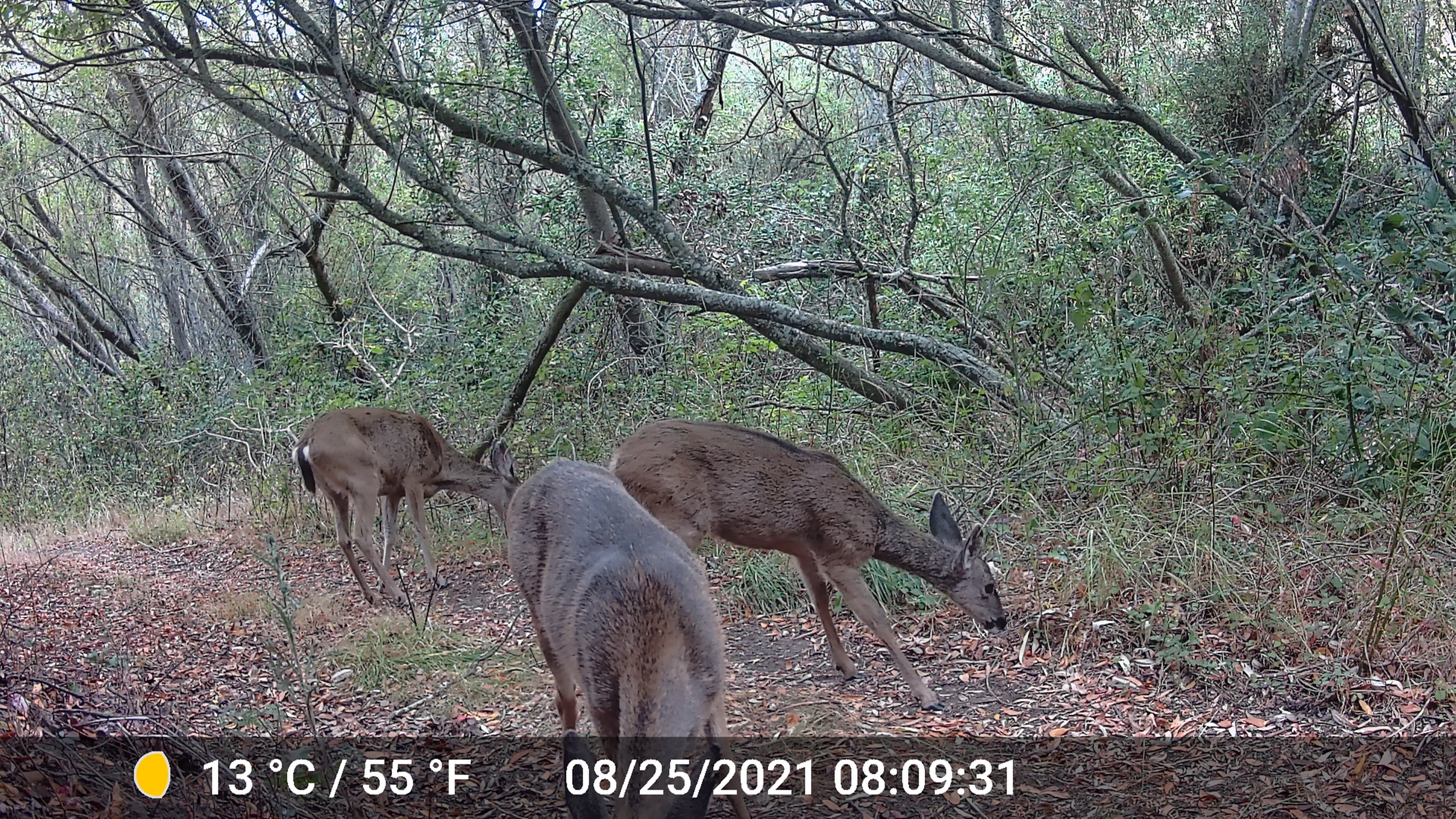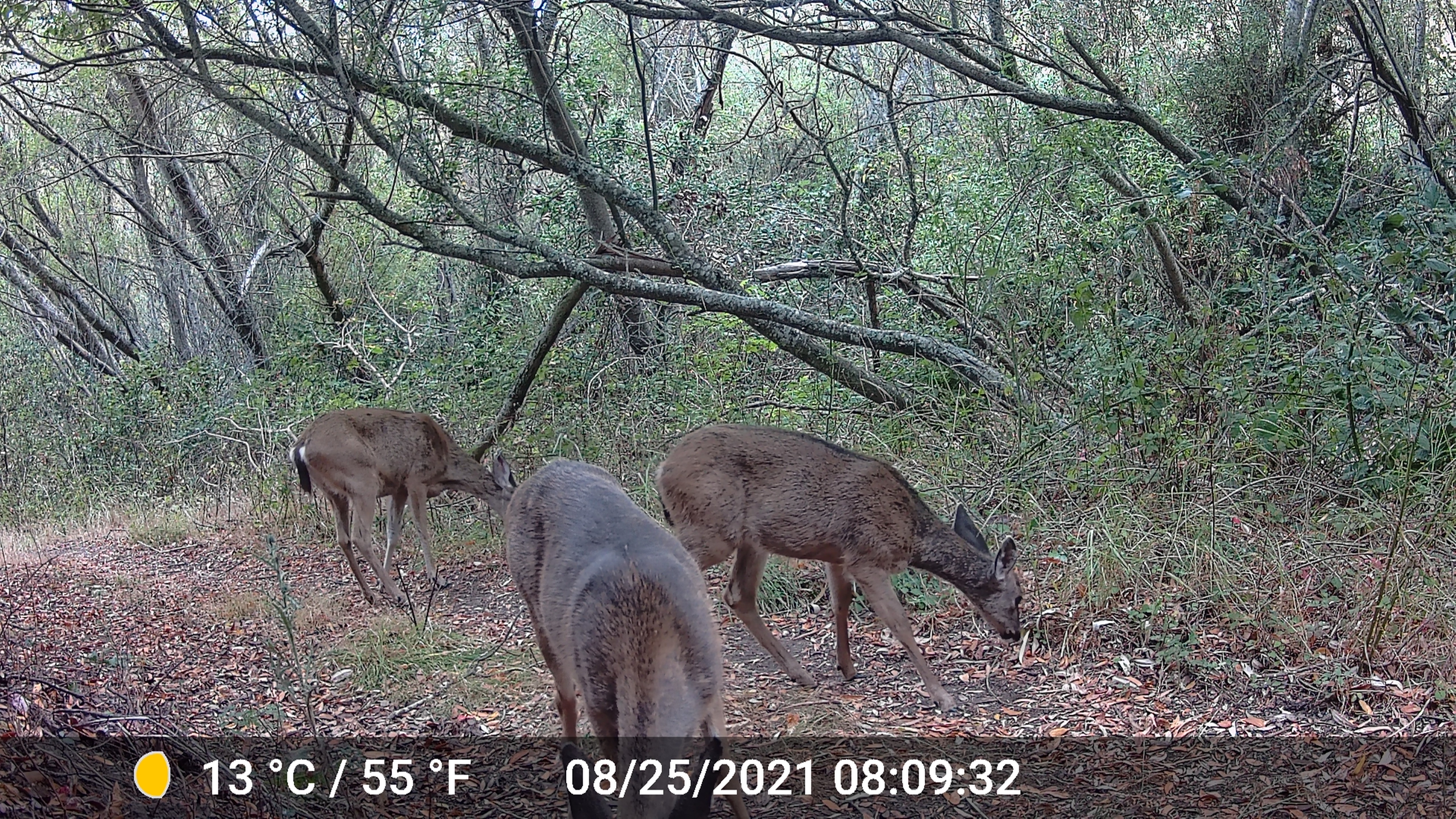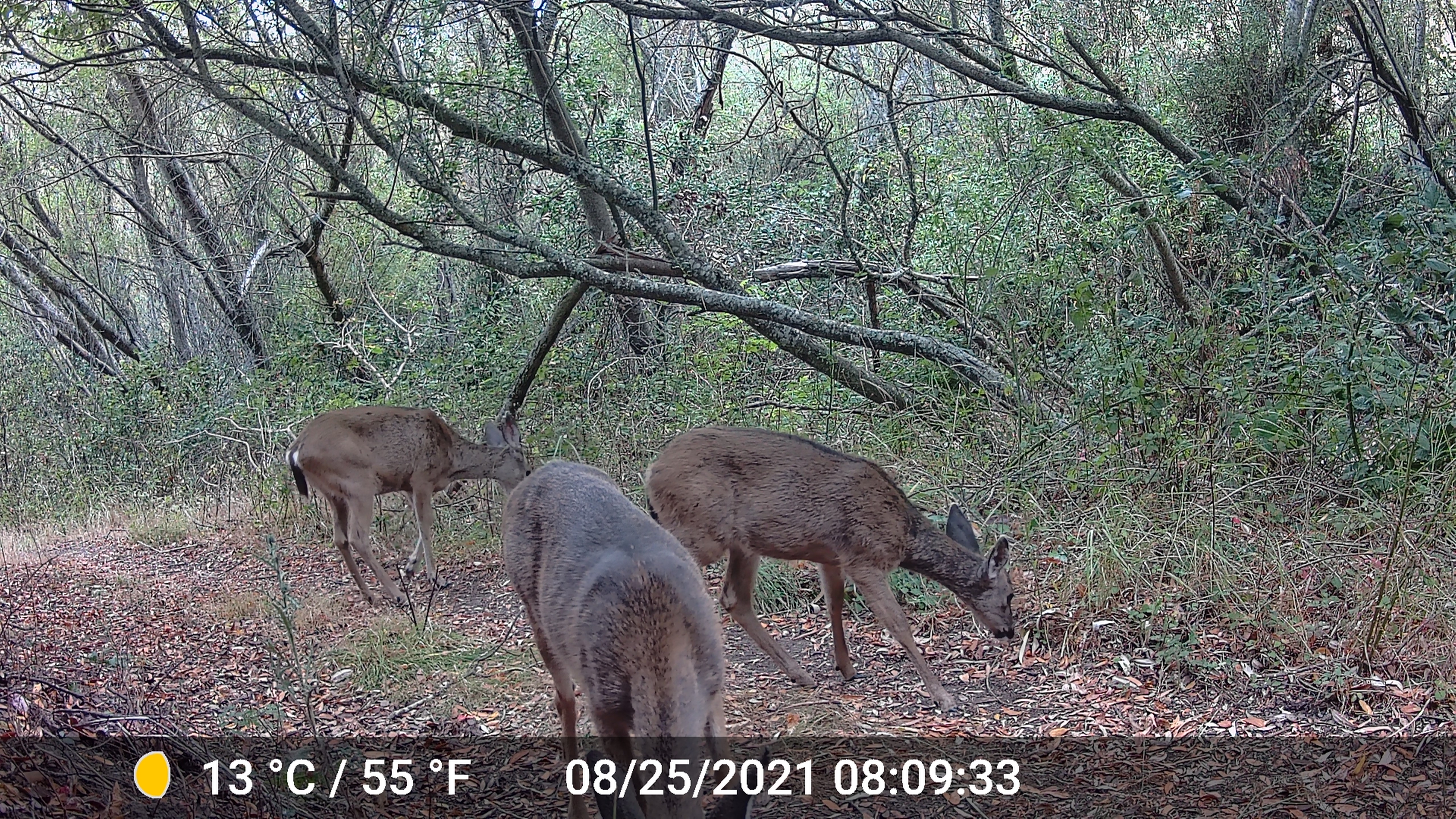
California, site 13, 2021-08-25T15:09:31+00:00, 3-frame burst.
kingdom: Animalia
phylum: Chordata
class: Mammalia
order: Artiodactyla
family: Cervidae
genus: Odocoileus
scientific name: Odocoileus hemionus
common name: mule deer